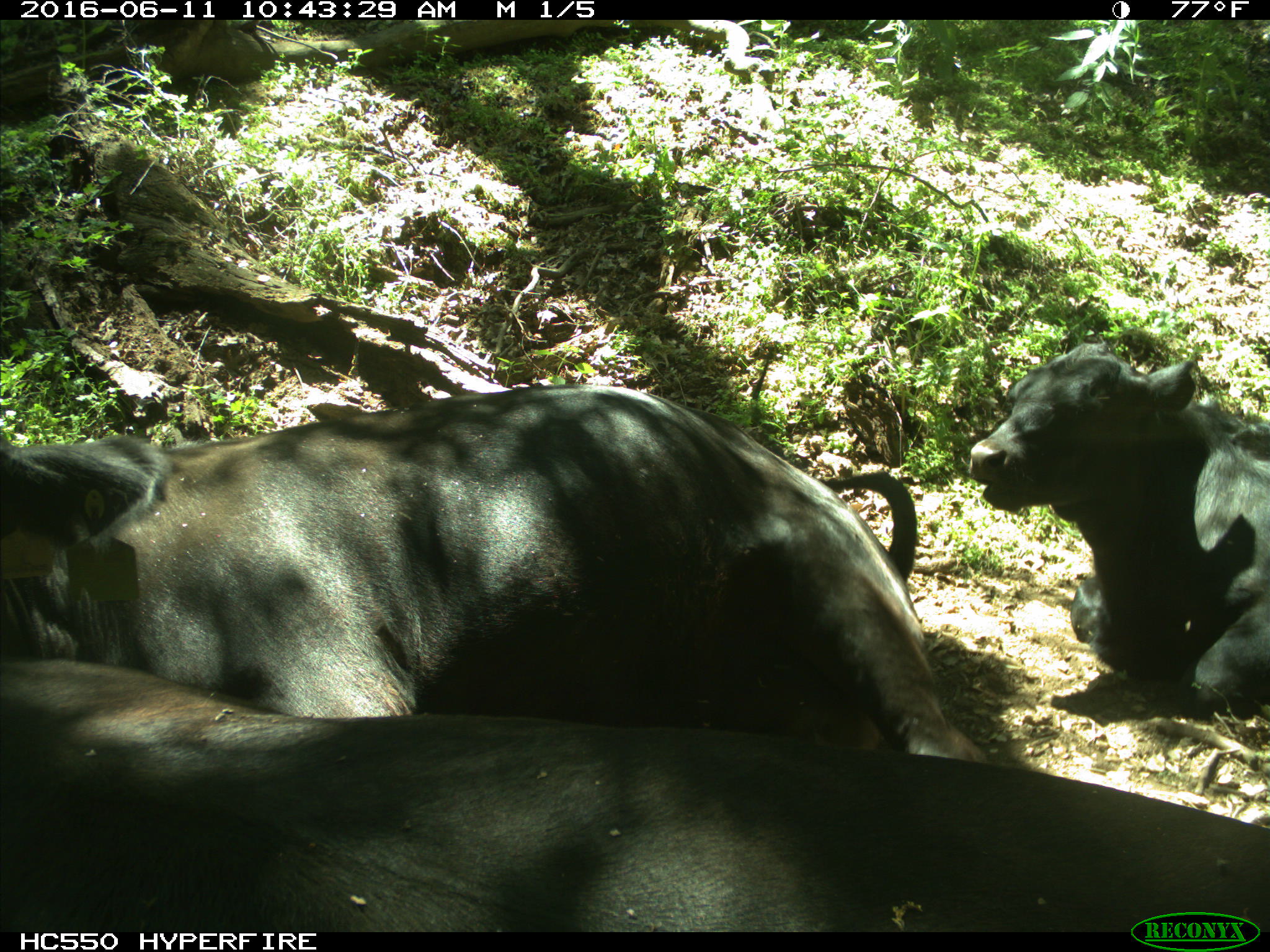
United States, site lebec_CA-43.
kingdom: Animalia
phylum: Chordata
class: Mammalia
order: Artiodactyla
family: Bovidae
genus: Bos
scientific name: Bos taurus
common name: domestic cow